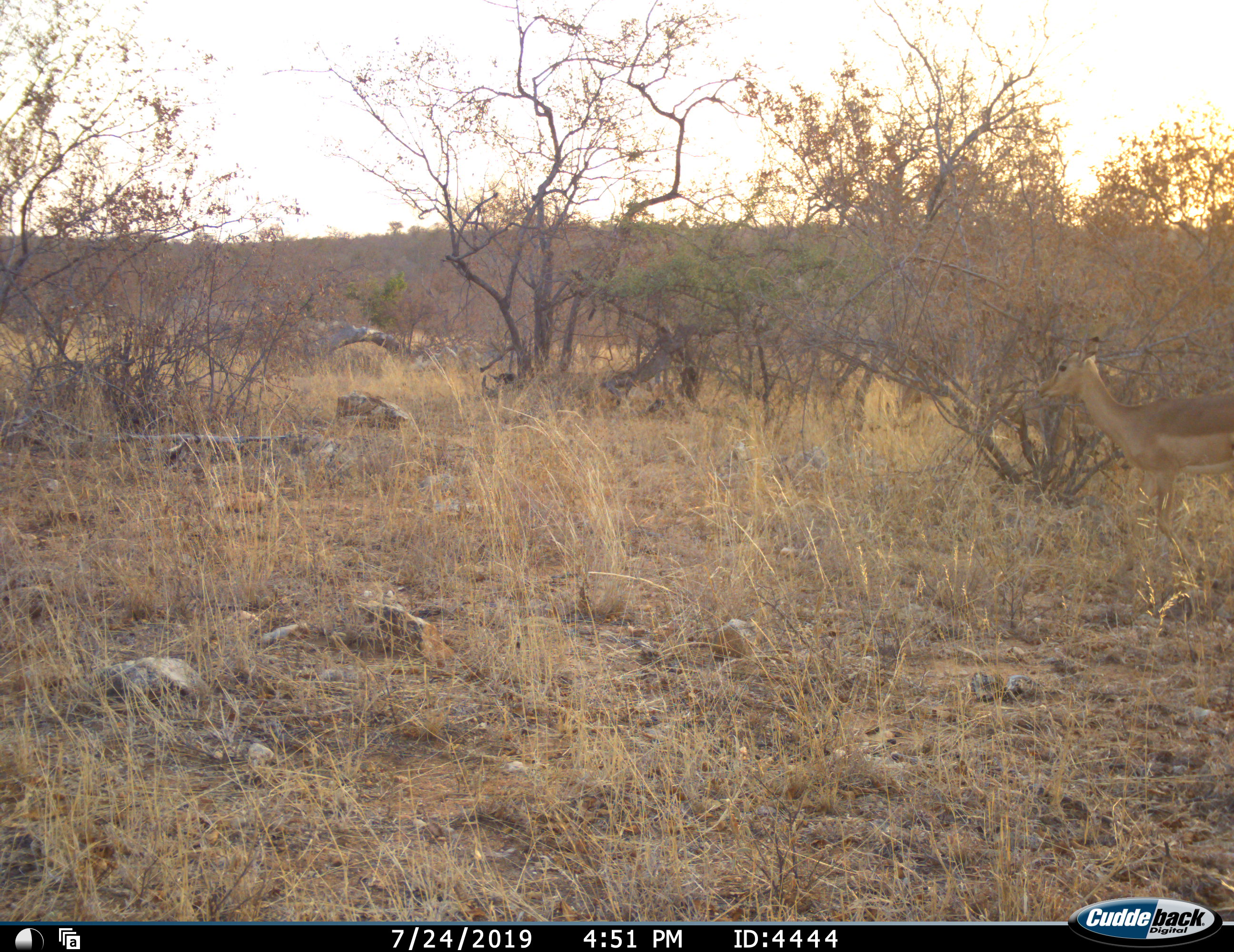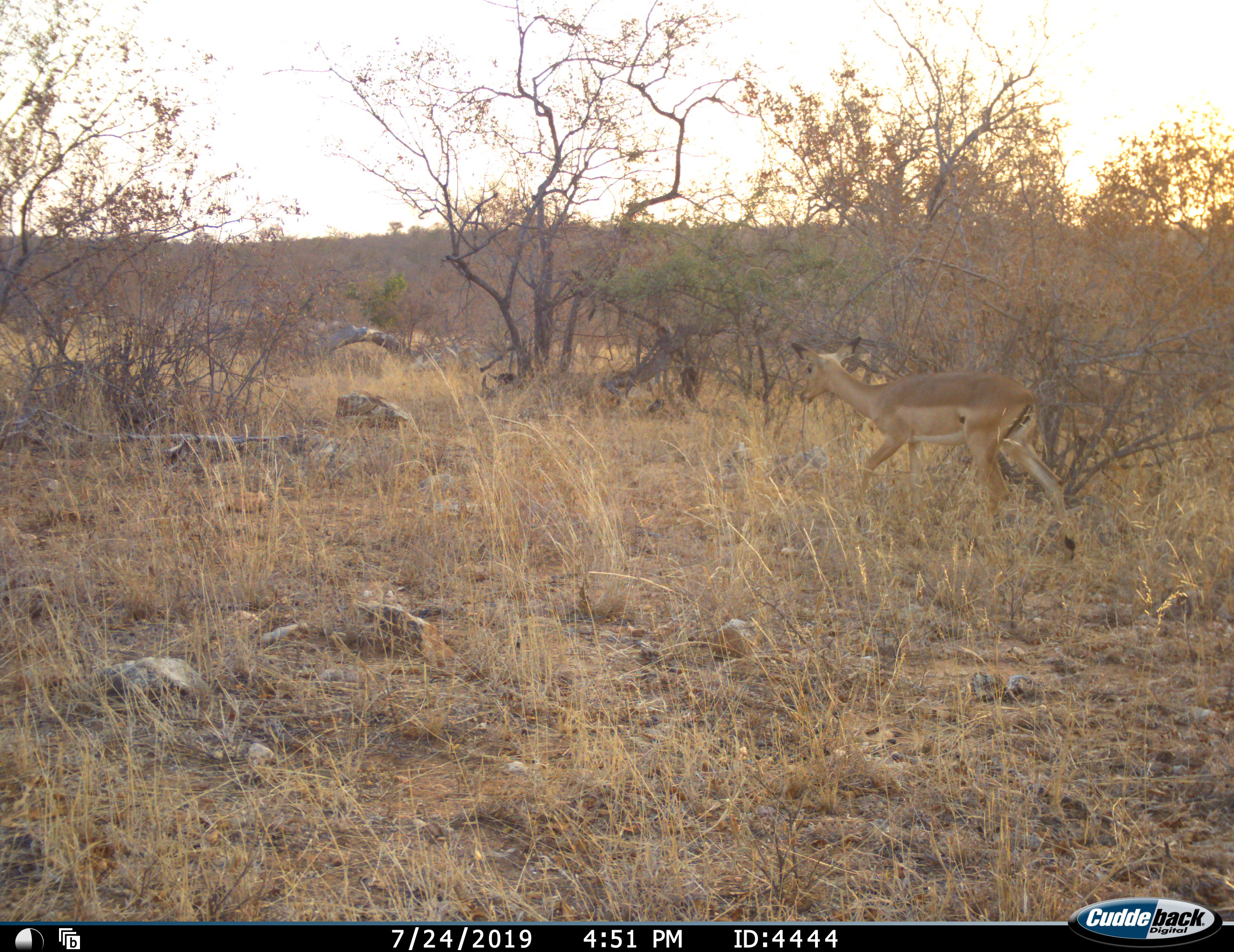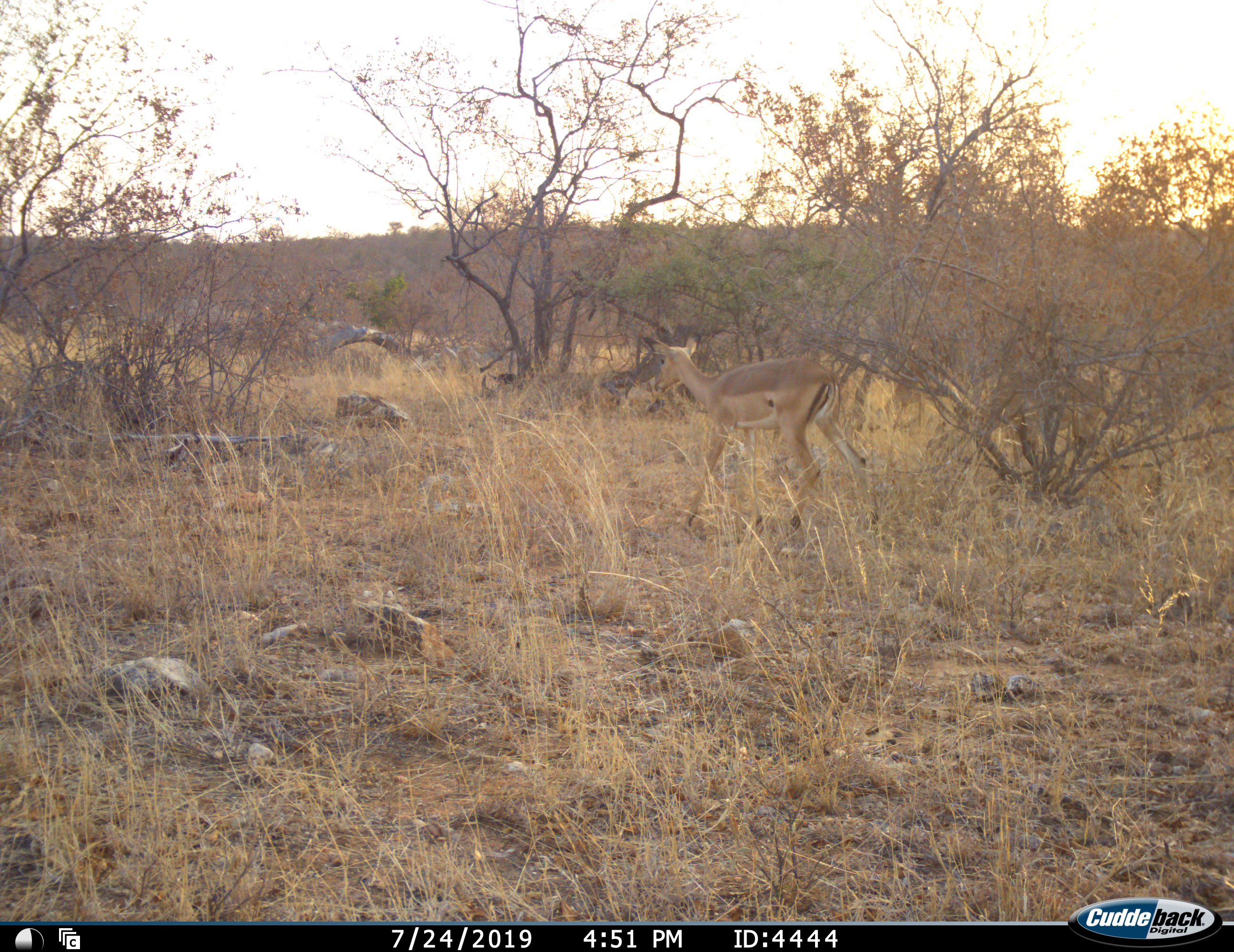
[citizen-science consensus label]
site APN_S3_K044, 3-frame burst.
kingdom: Animalia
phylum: Chordata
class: Mammalia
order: Artiodactyla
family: Bovidae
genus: Aepyceros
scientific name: Aepyceros melampus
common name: impala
Impala (Aepyceros melampus), count 1. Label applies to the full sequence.